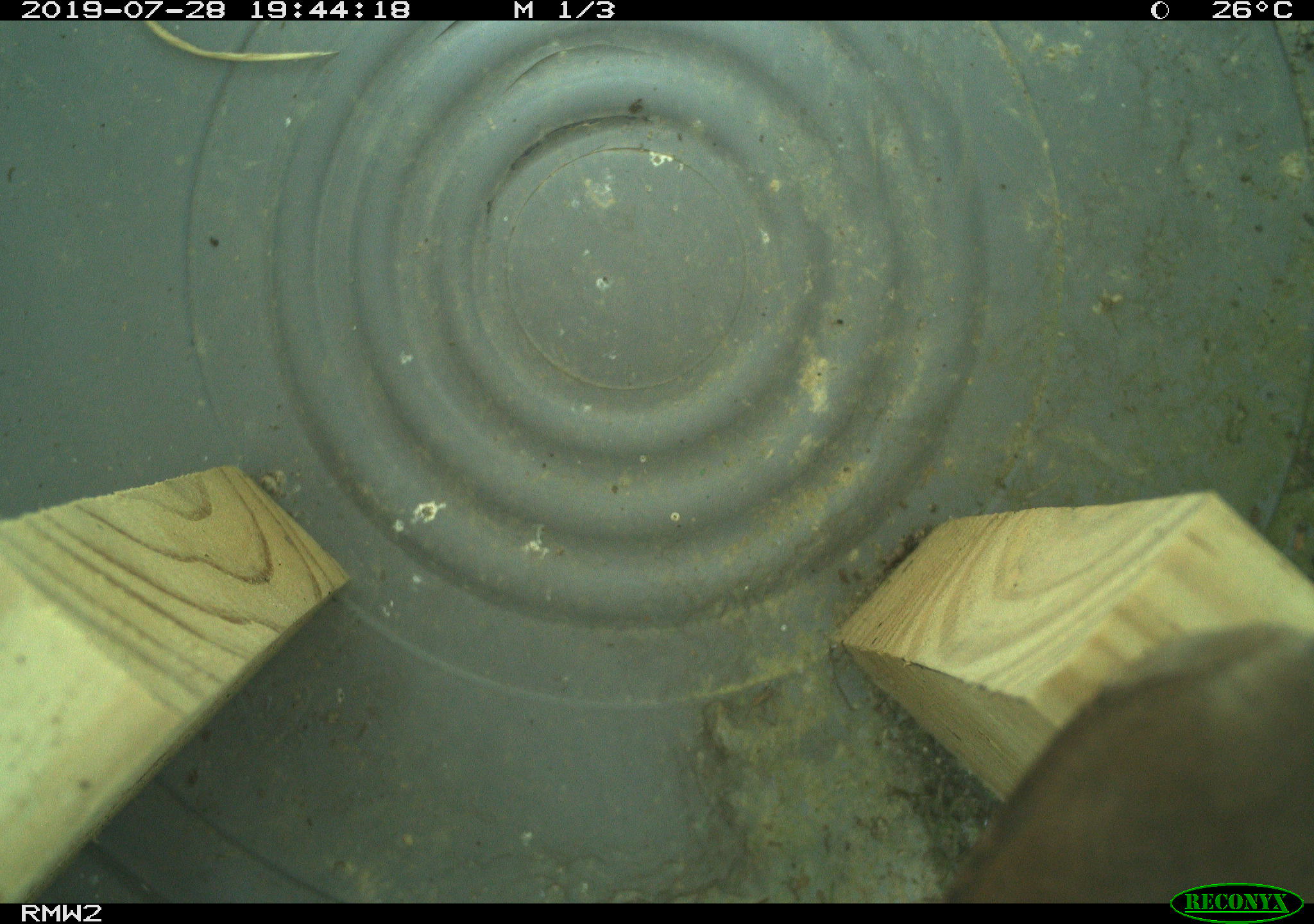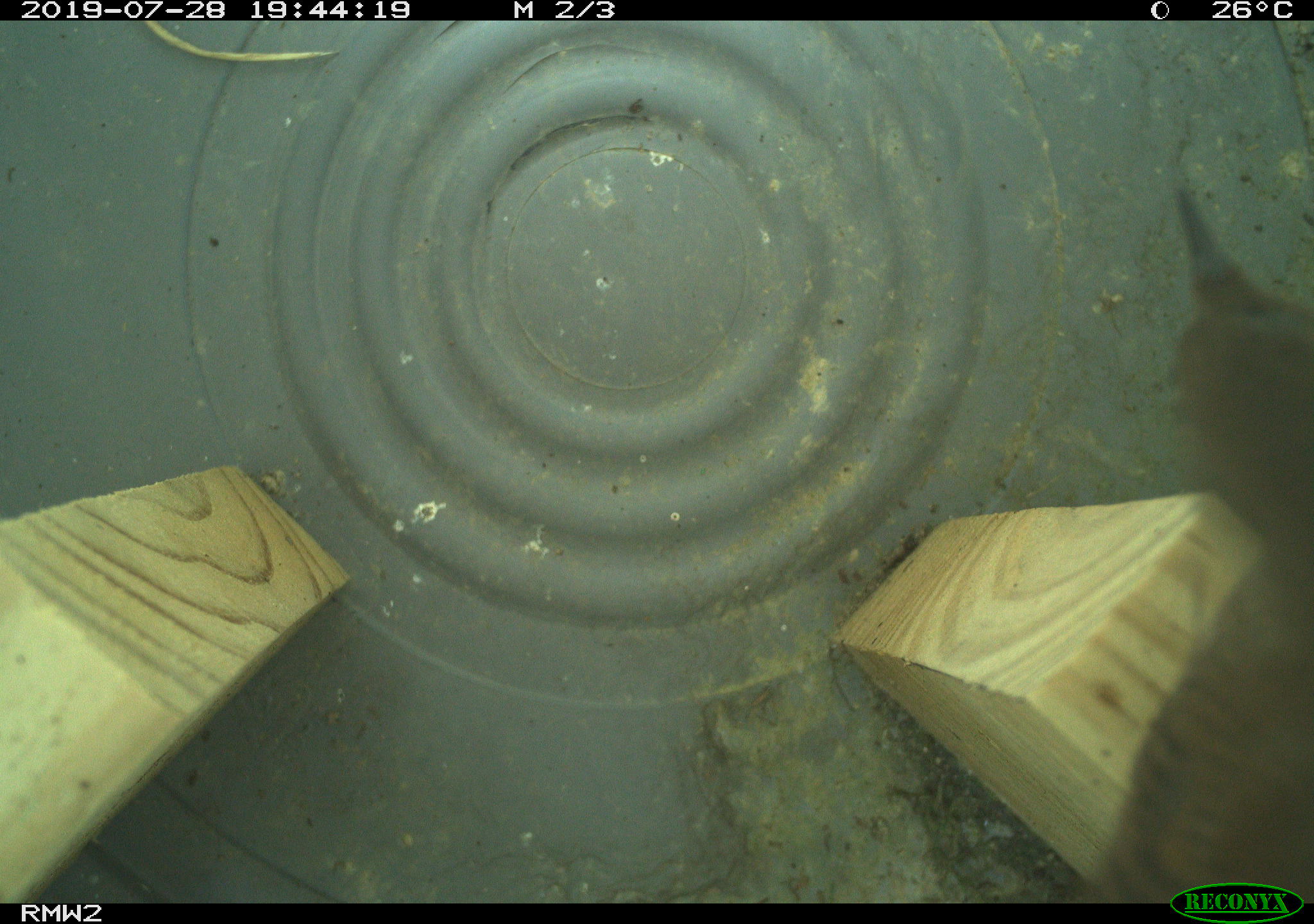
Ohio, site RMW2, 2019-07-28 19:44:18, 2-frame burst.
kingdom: Animalia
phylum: Chordata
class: Aves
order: Passeriformes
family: Troglodytidae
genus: Troglodytes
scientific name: Troglodytes aedon aedon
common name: northern house wren